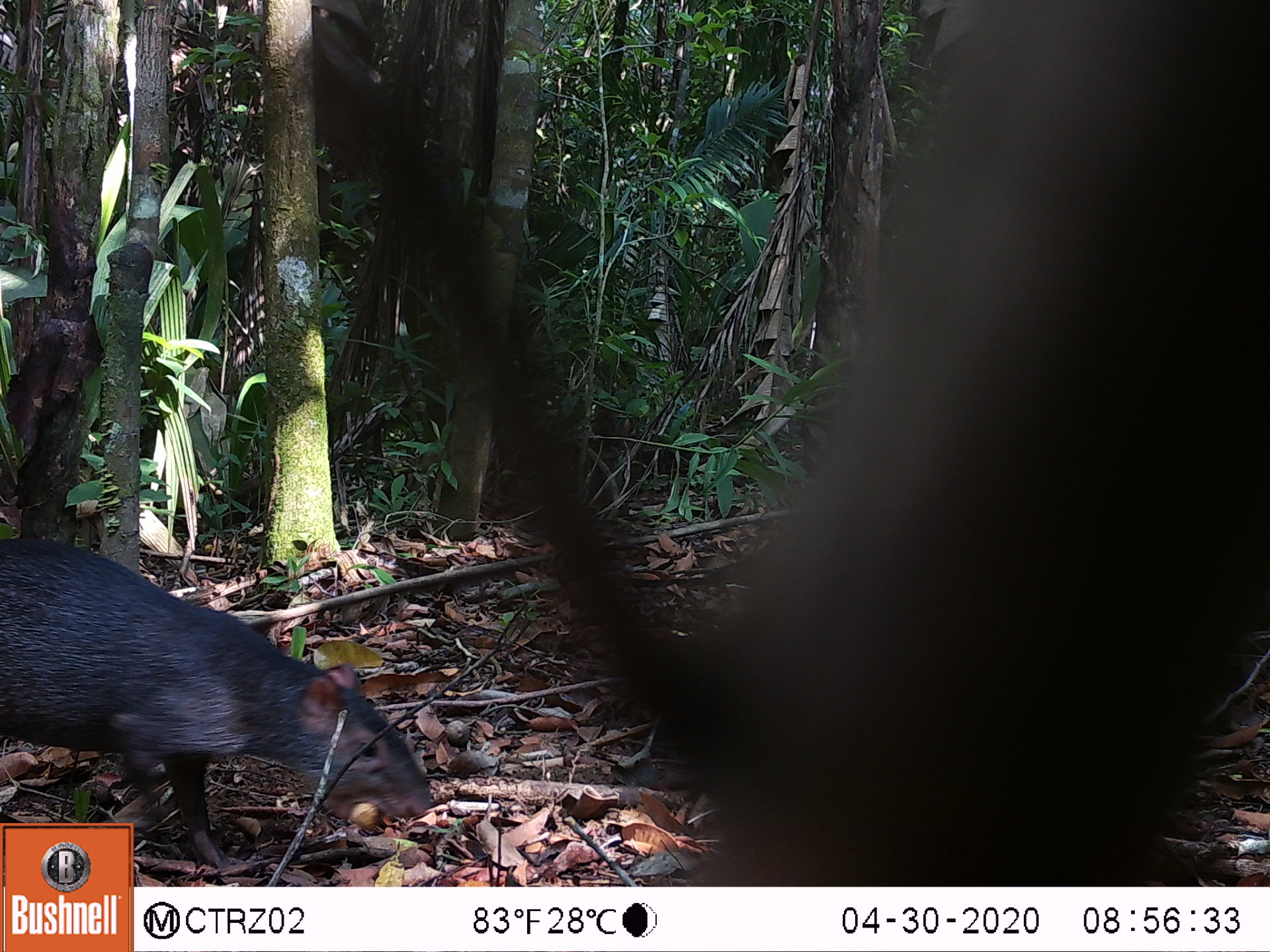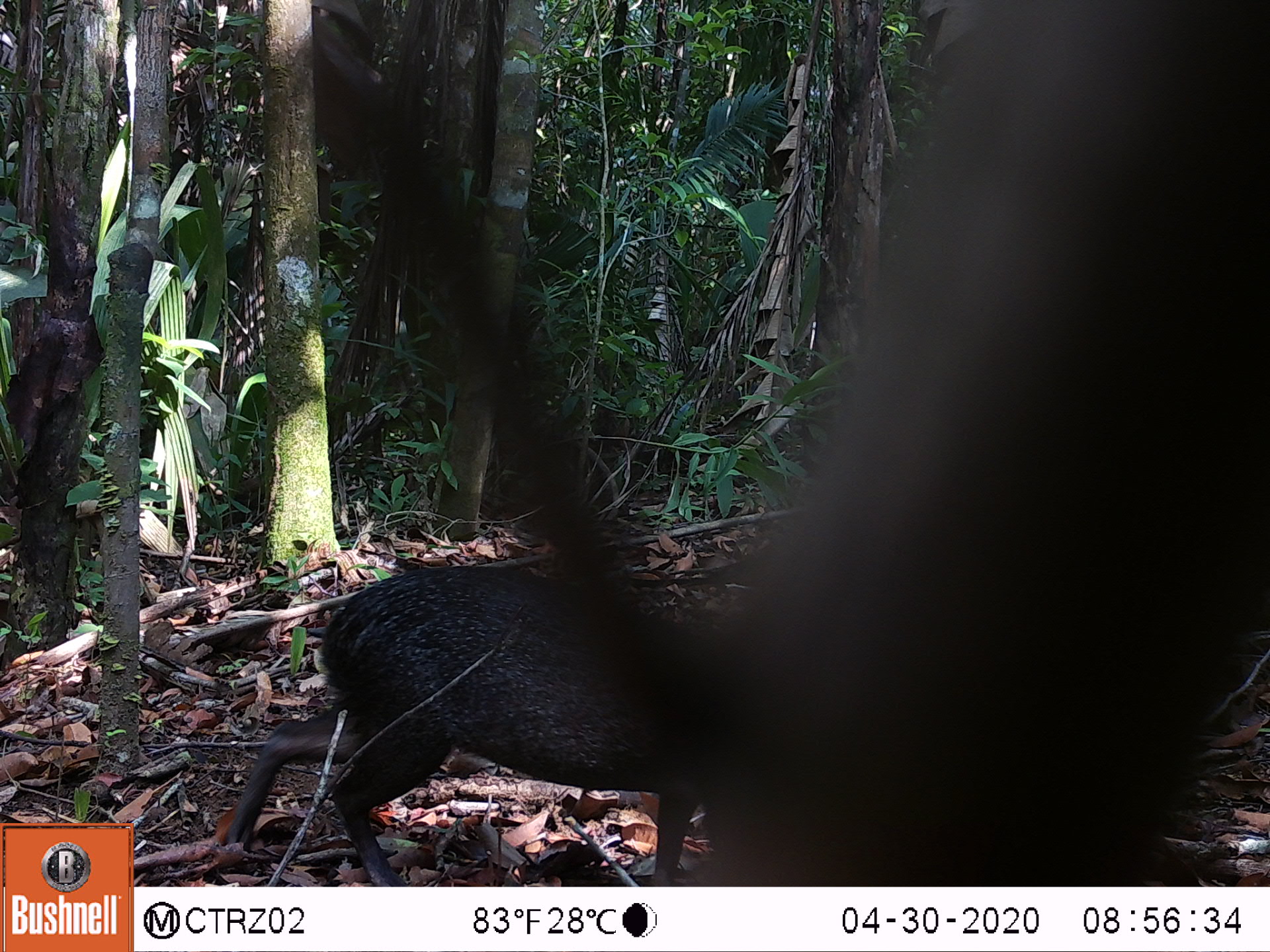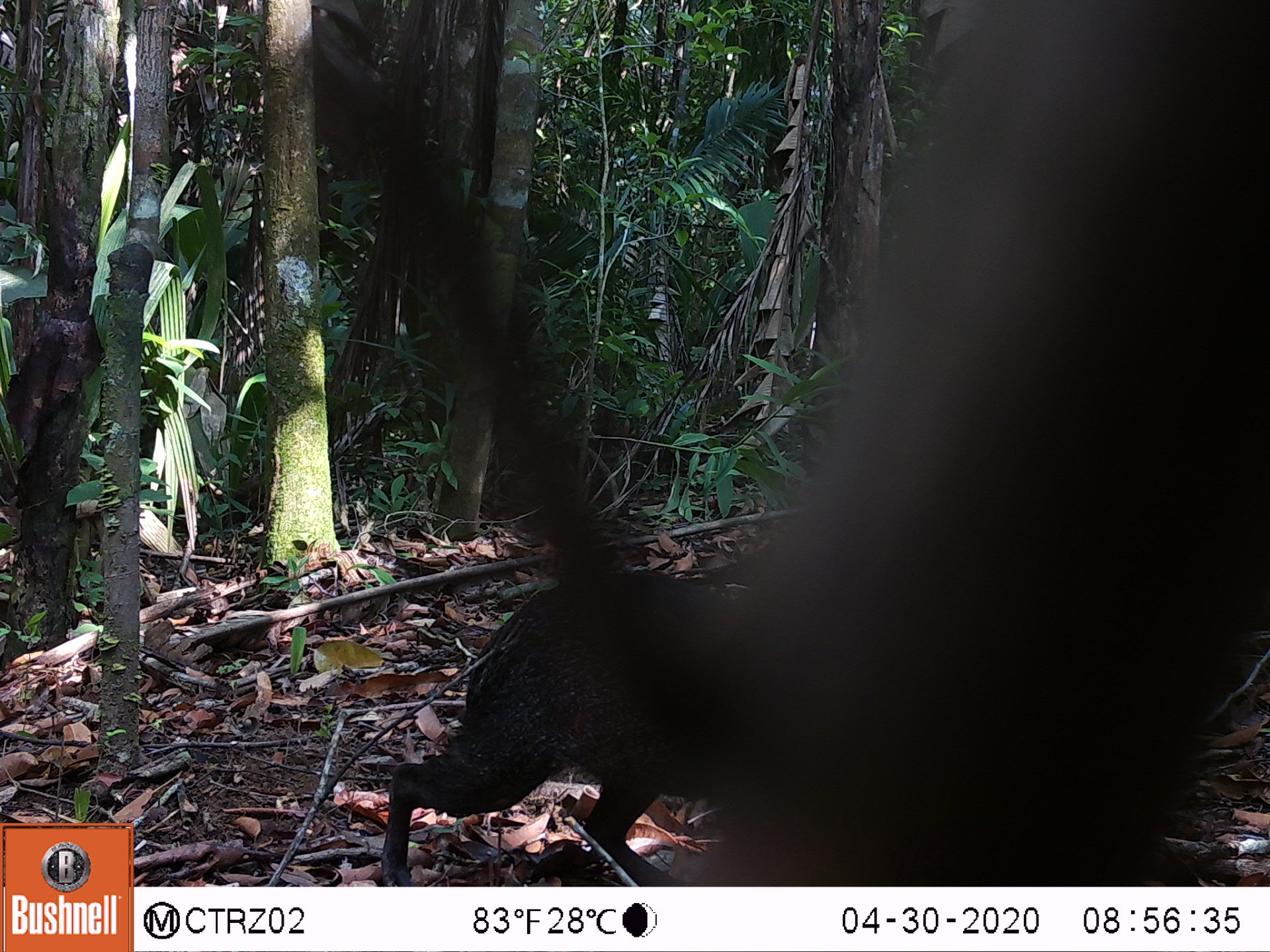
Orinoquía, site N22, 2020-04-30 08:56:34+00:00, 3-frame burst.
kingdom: Animalia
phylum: Chordata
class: Mammalia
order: Rodentia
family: Dasyproctidae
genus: Dasyprocta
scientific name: Dasyprocta fuliginosa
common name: black agouti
Black agouti (Dasyprocta fuliginosa).